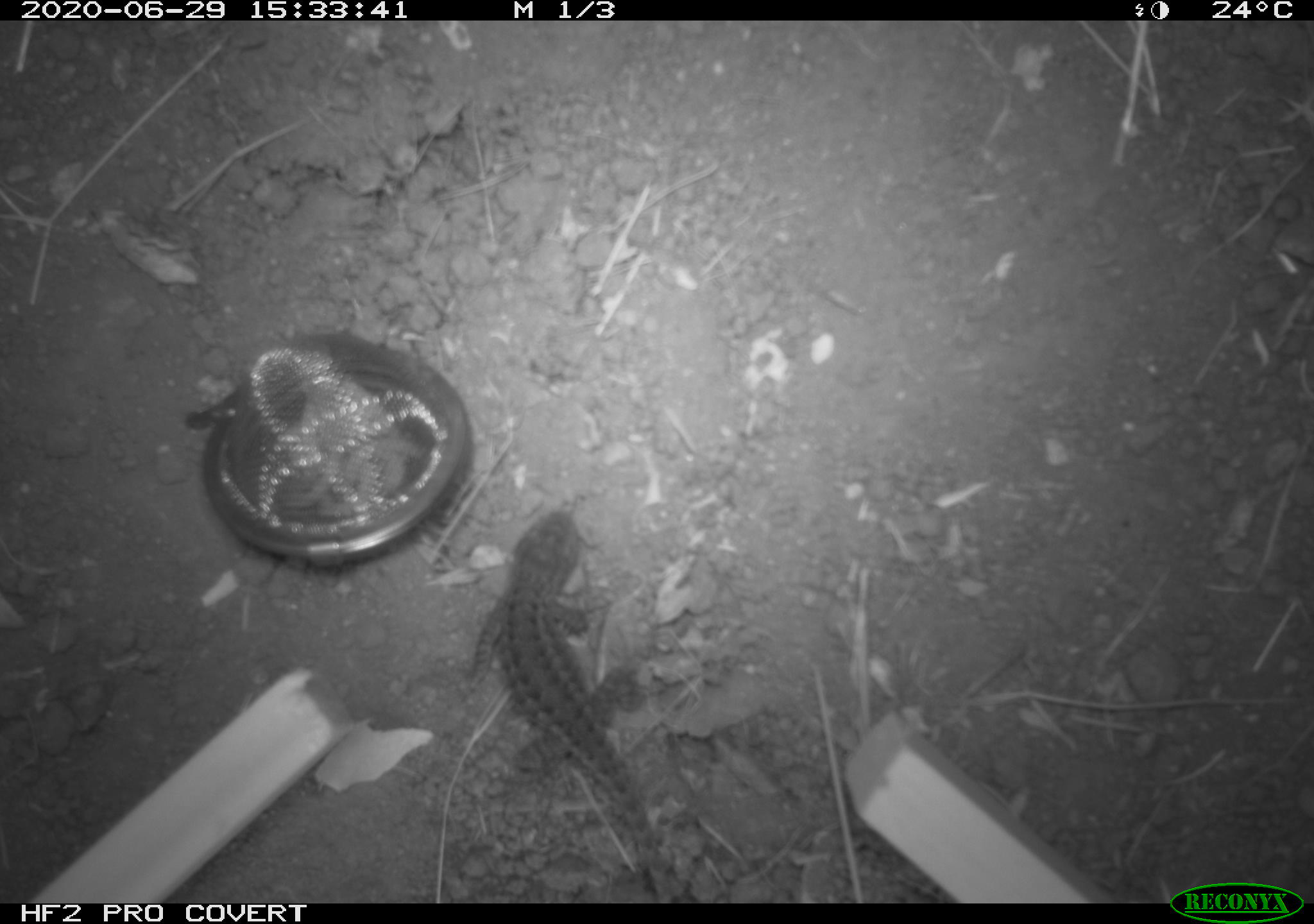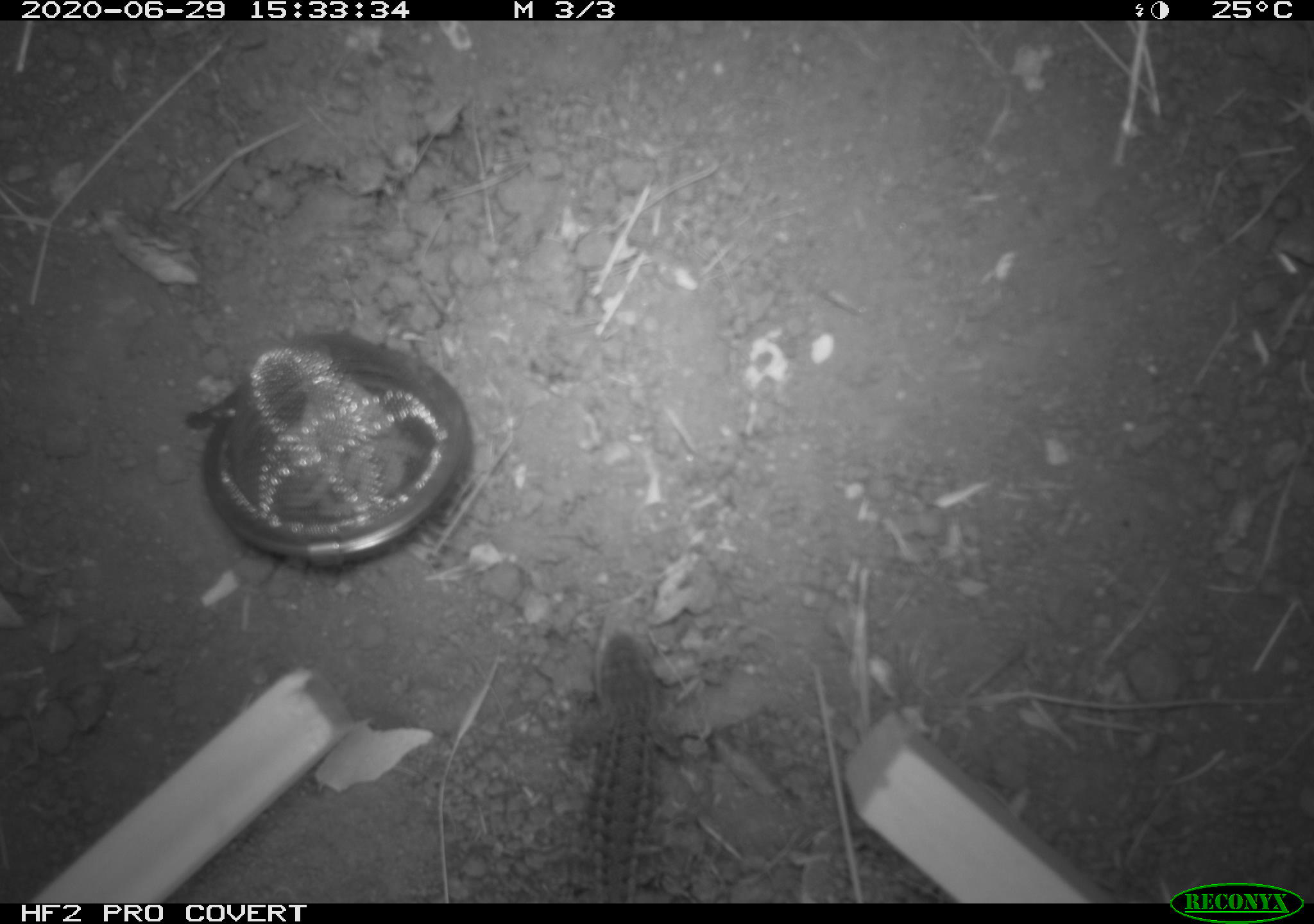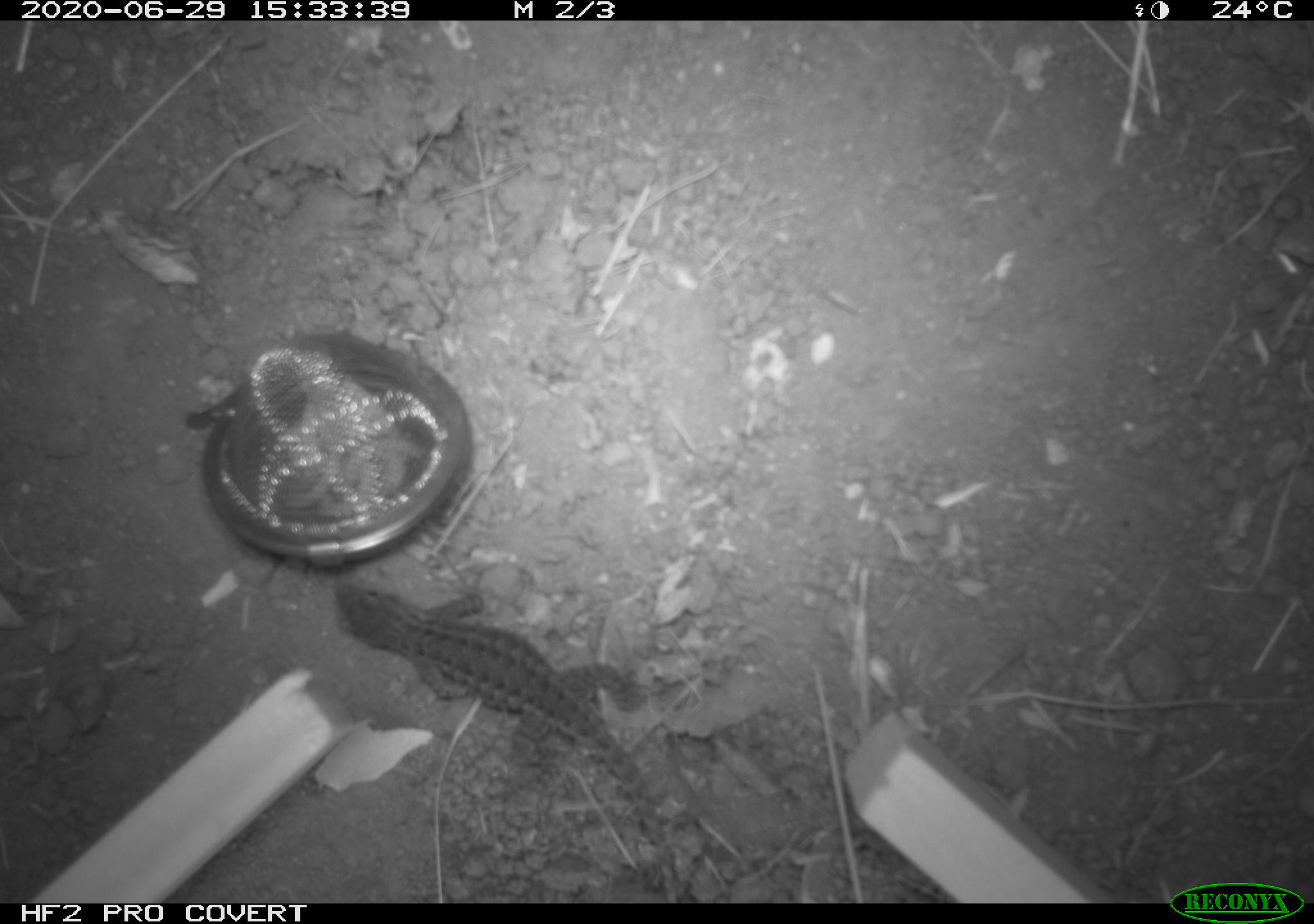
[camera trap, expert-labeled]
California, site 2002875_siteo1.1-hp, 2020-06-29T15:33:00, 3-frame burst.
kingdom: Animalia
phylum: Chordata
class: Reptilia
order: Squamata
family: Phrynosomatidae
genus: Sceloporus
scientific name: Sceloporus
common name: spiny lizards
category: sceloporus species